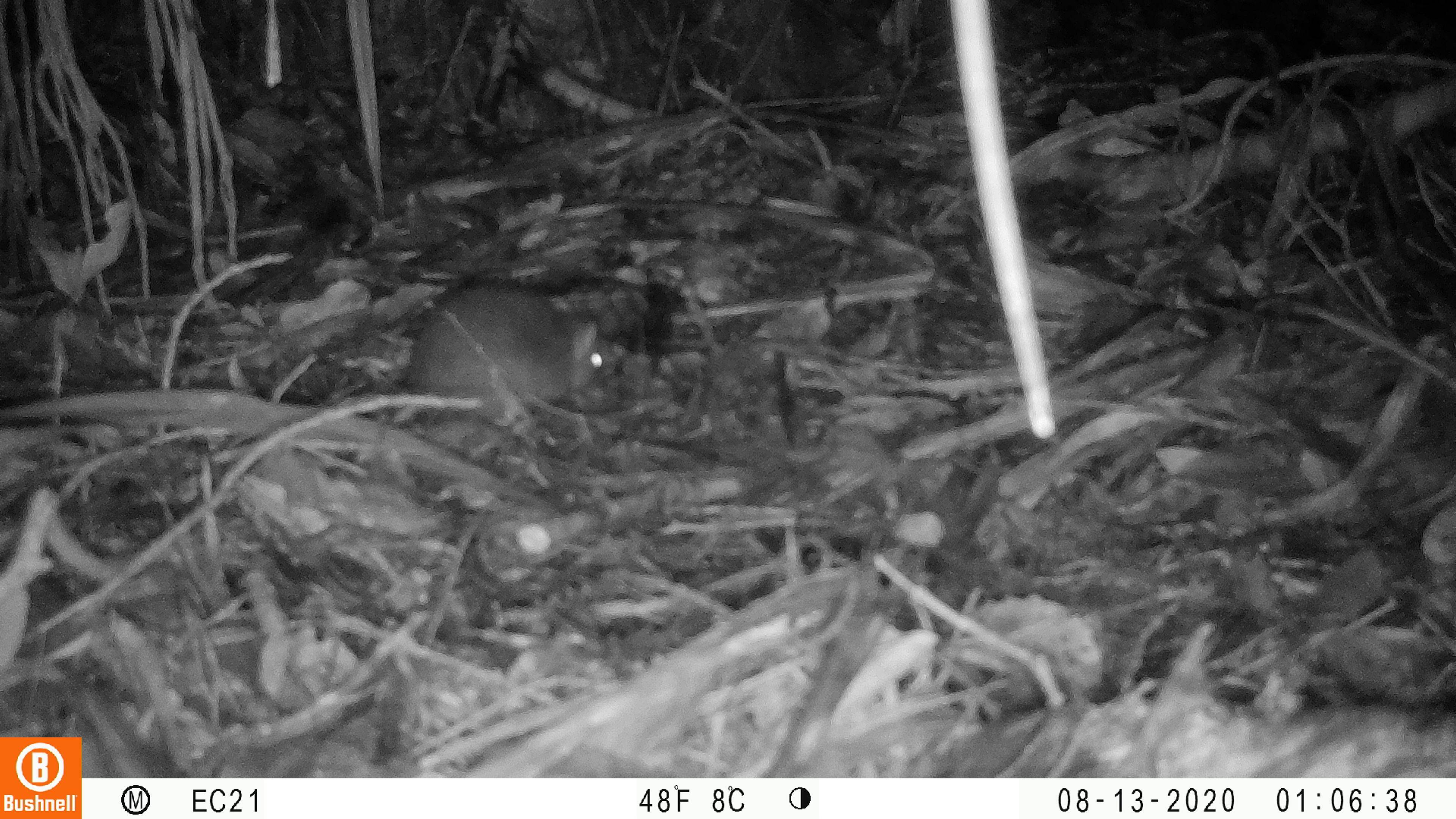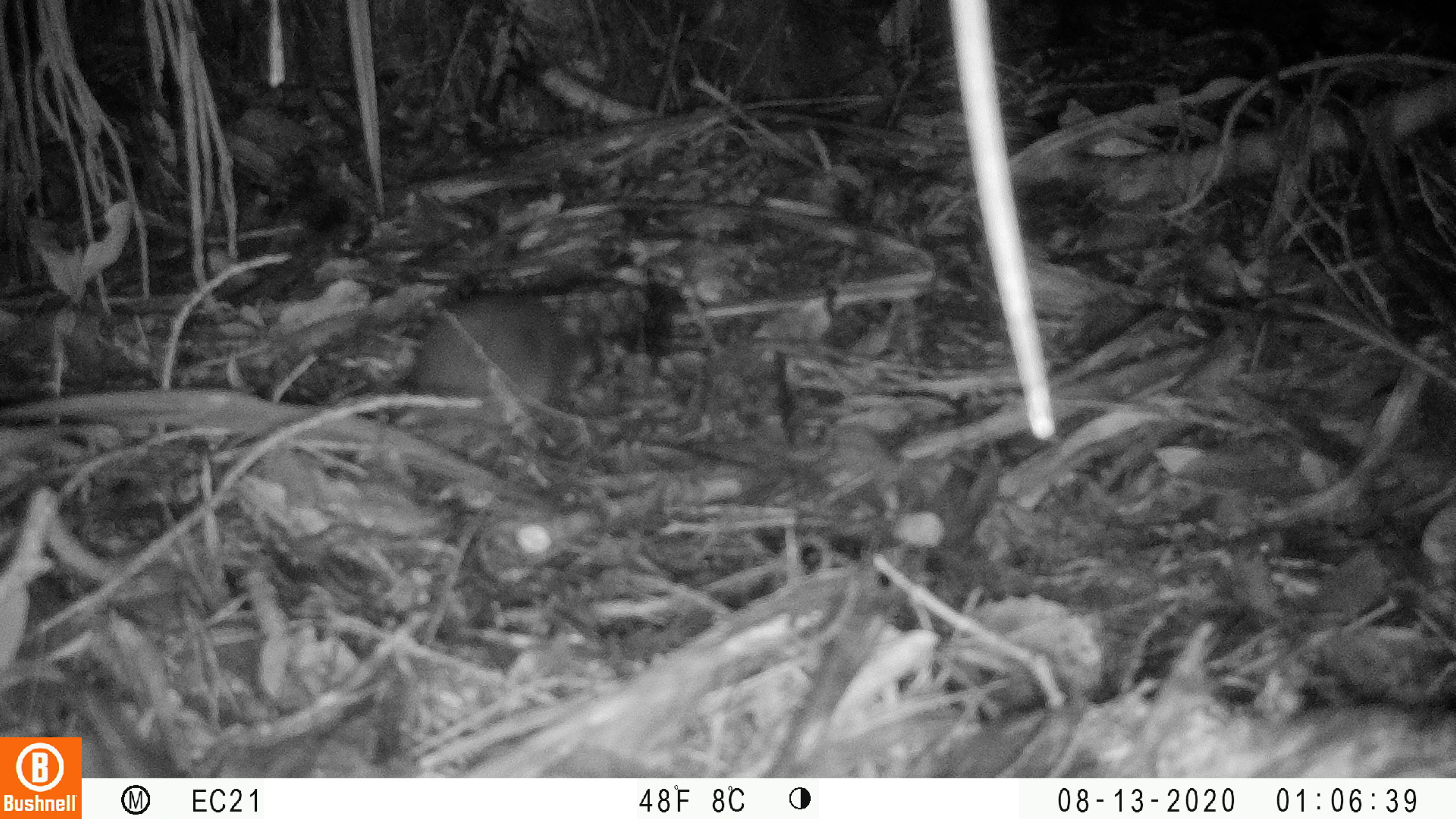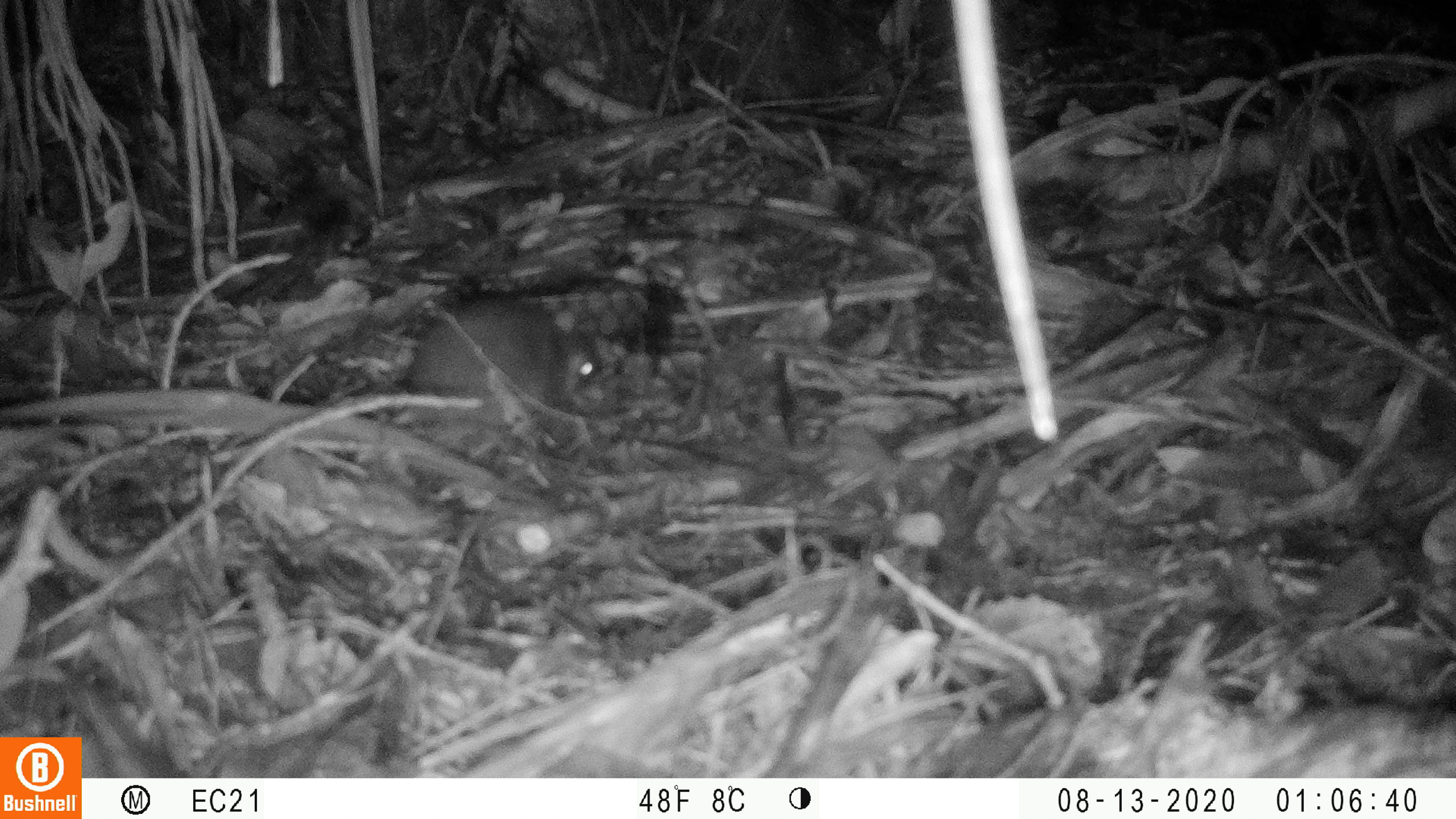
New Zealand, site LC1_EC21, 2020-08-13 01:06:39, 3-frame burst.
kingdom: Animalia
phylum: Chordata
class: Mammalia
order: Rodentia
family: Muridae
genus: Rattus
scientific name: Rattus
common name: rat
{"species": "rat (Rattus)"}